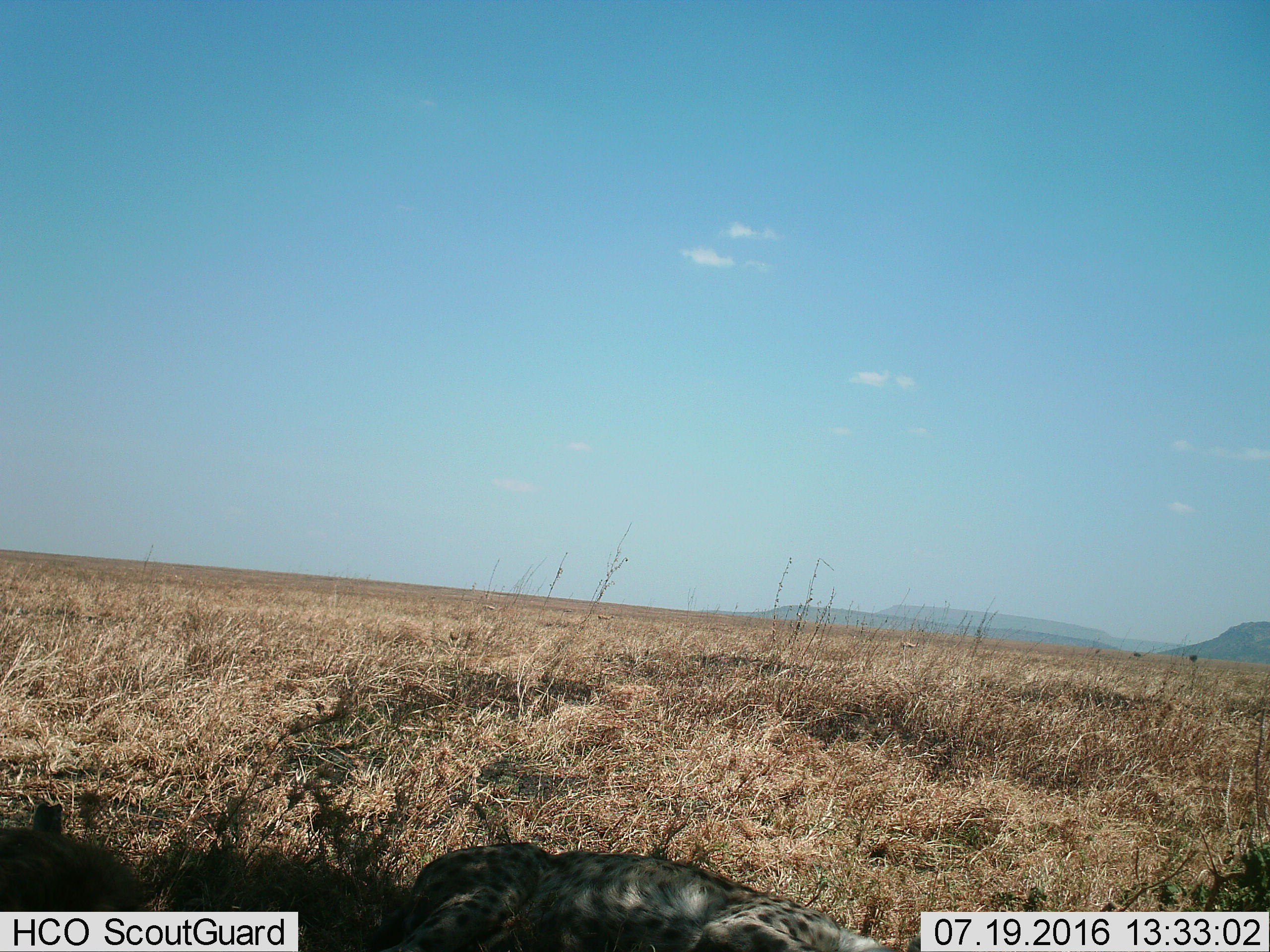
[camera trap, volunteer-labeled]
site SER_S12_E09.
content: unidentified animal